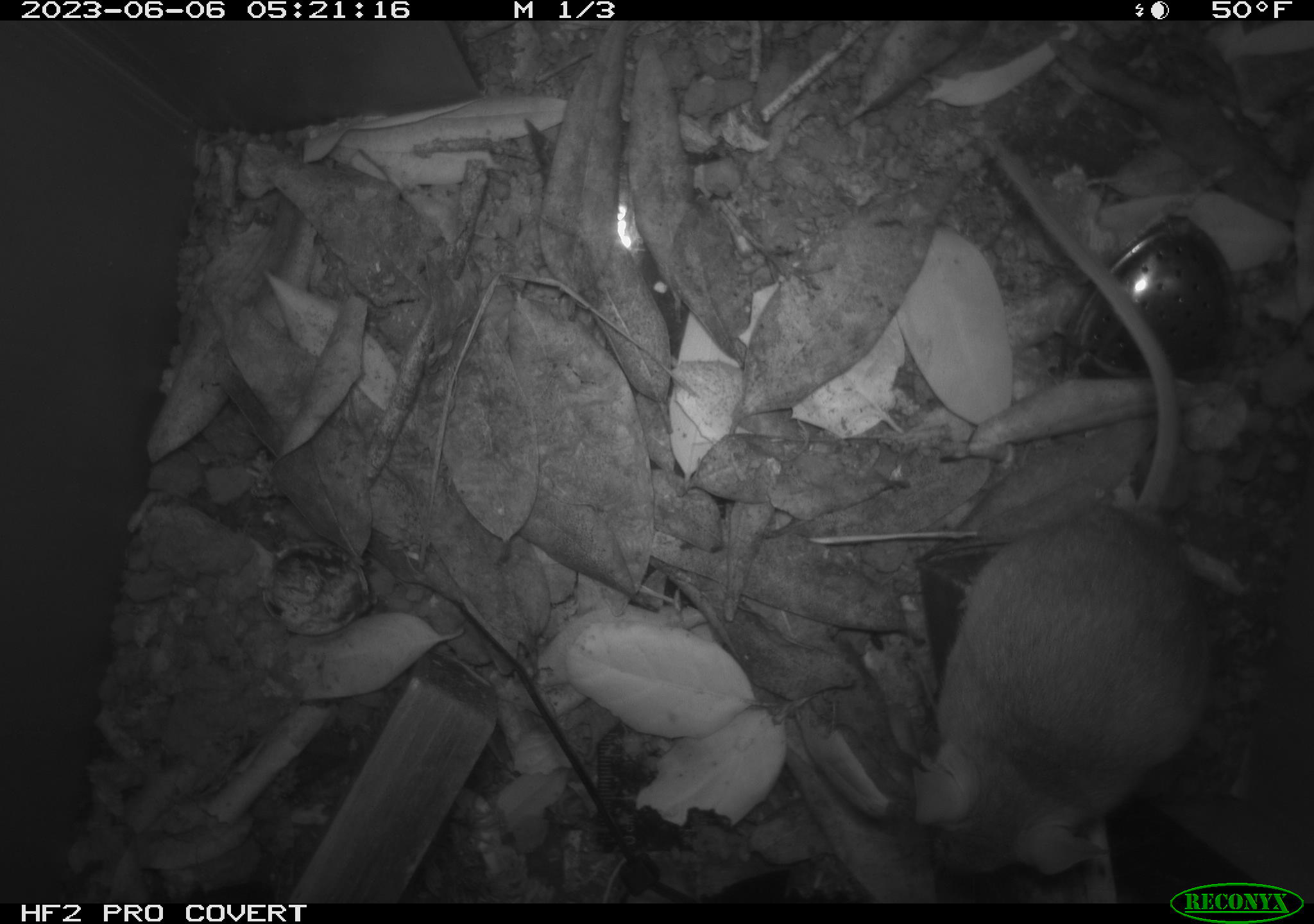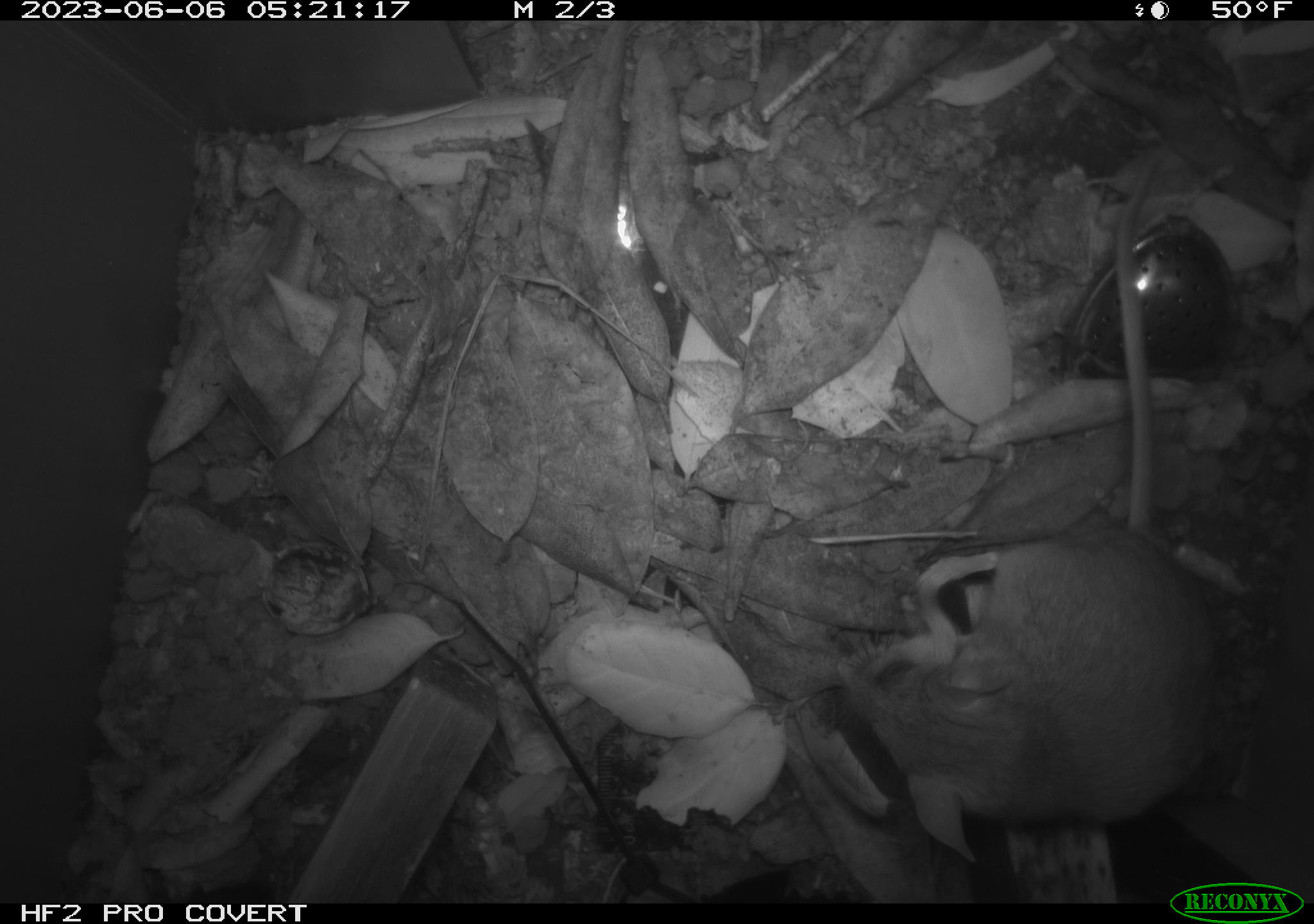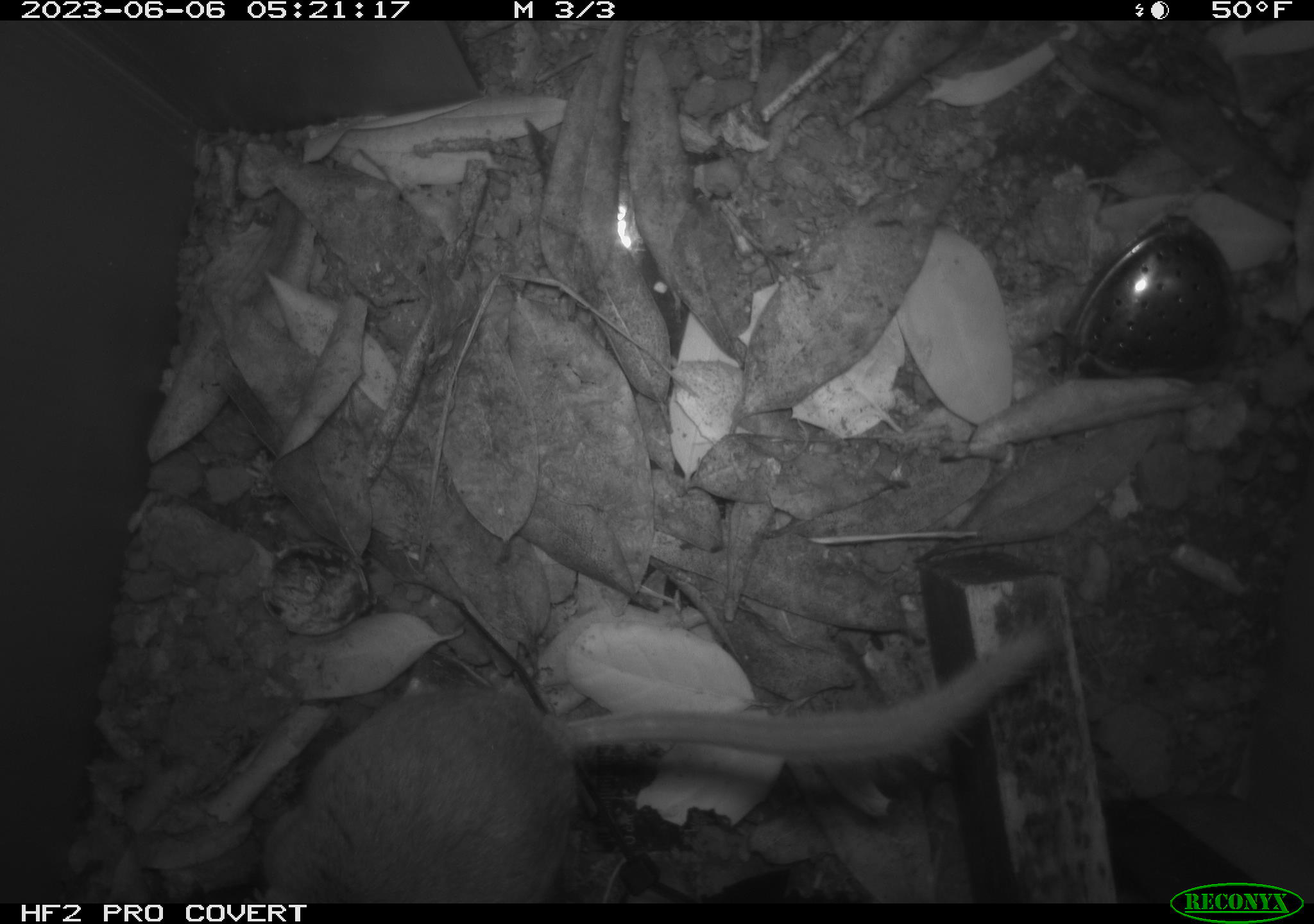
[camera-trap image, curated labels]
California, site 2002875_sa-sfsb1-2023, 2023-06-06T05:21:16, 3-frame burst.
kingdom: Animalia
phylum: Chordata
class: Mammalia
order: Rodentia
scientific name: Rodentia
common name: mouse species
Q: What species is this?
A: Mouse species (Rodentia).